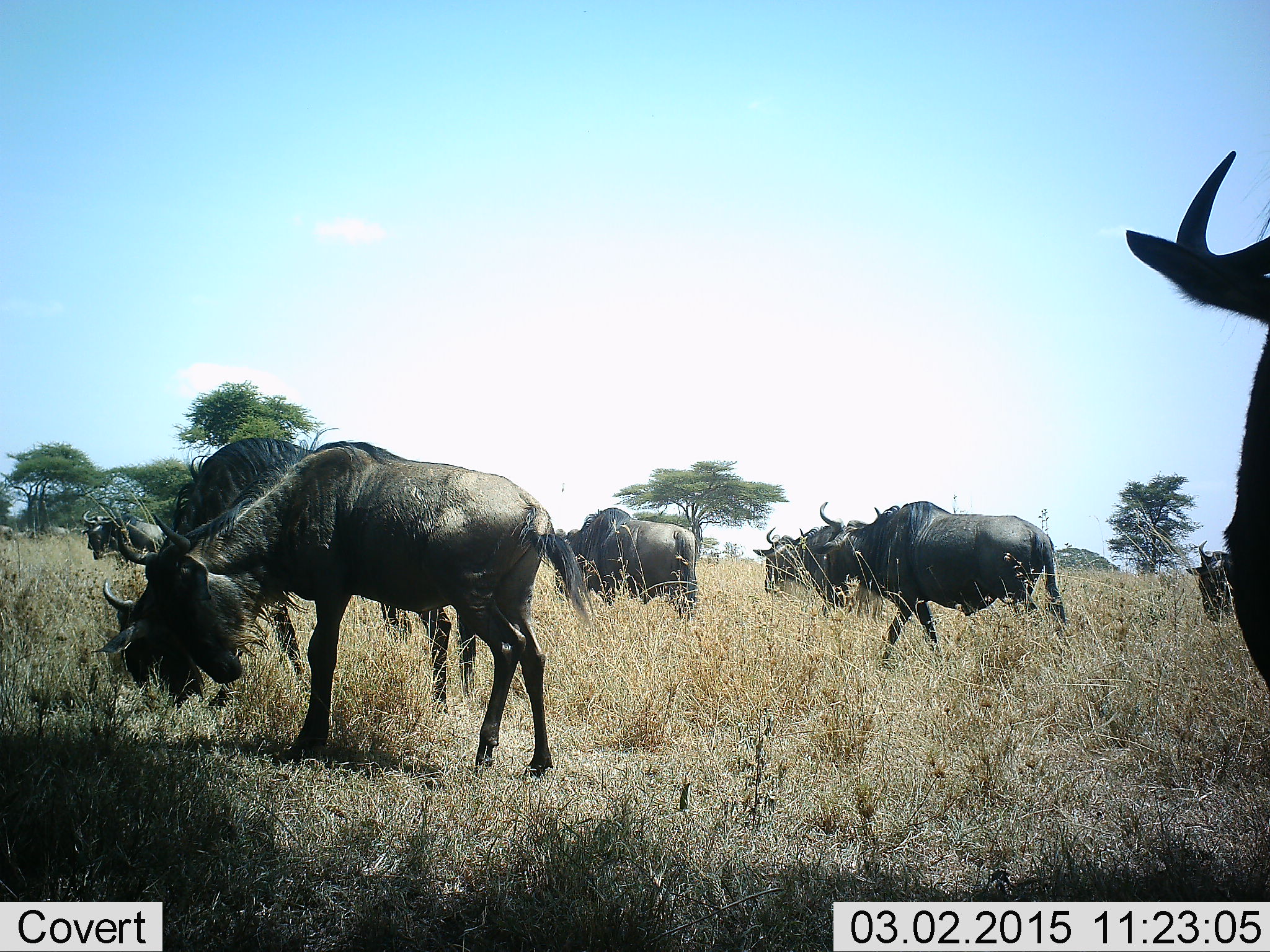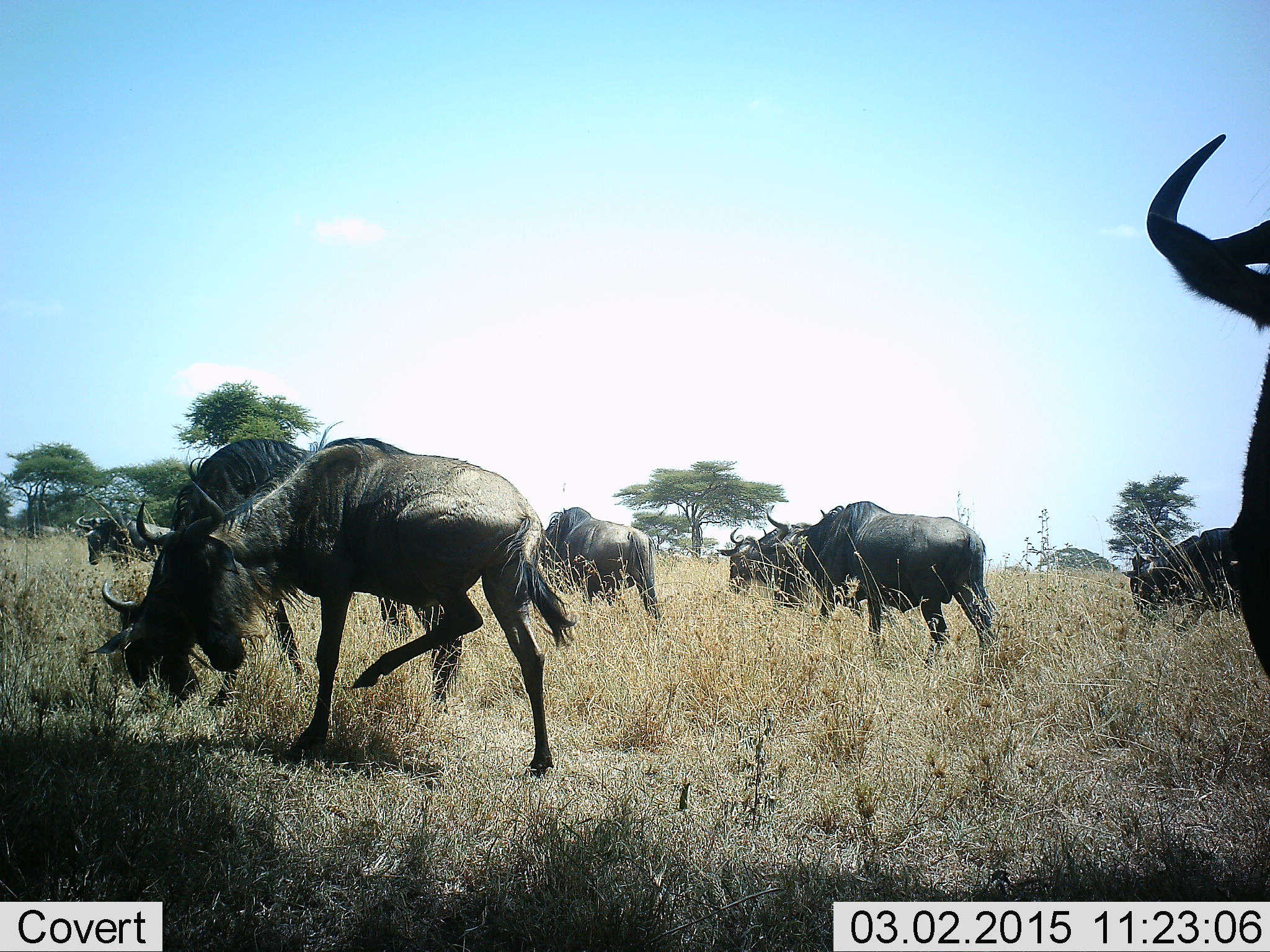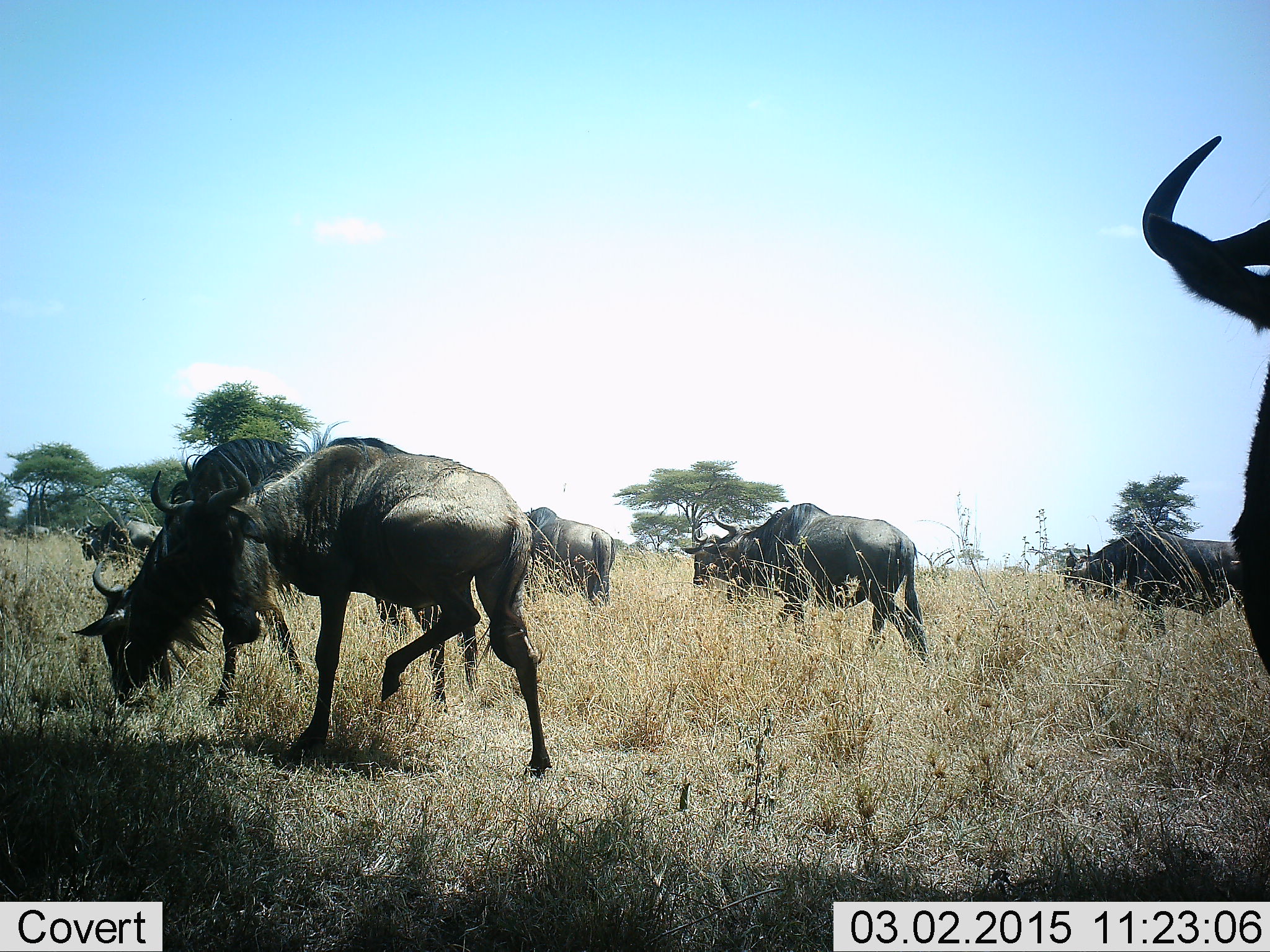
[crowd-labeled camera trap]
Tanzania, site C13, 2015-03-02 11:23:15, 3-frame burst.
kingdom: Animalia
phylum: Chordata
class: Mammalia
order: Artiodactyla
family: Bovidae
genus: Connochaetes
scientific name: Connochaetes taurinus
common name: blue wildebeest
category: wildebeest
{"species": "wildebeest (blue wildebeest) (Connochaetes taurinus)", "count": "11-50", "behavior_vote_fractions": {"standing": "70%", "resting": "10%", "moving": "90%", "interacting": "10%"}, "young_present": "0%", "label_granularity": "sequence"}